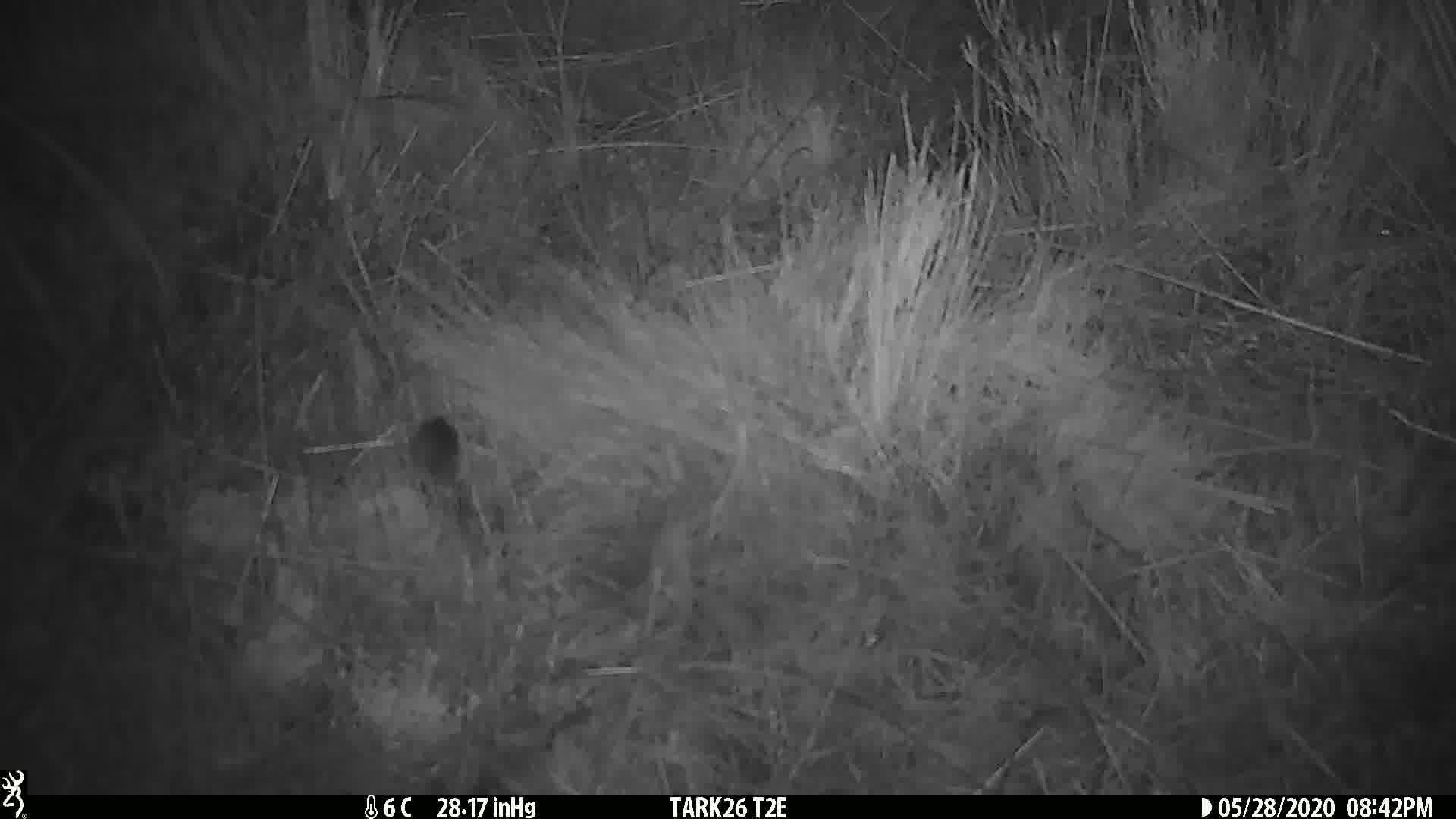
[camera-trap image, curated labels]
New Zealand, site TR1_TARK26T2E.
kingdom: Animalia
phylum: Chordata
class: Mammalia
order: Rodentia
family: Muridae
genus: Mus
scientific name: Mus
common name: mouse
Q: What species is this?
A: Mouse (Mus).